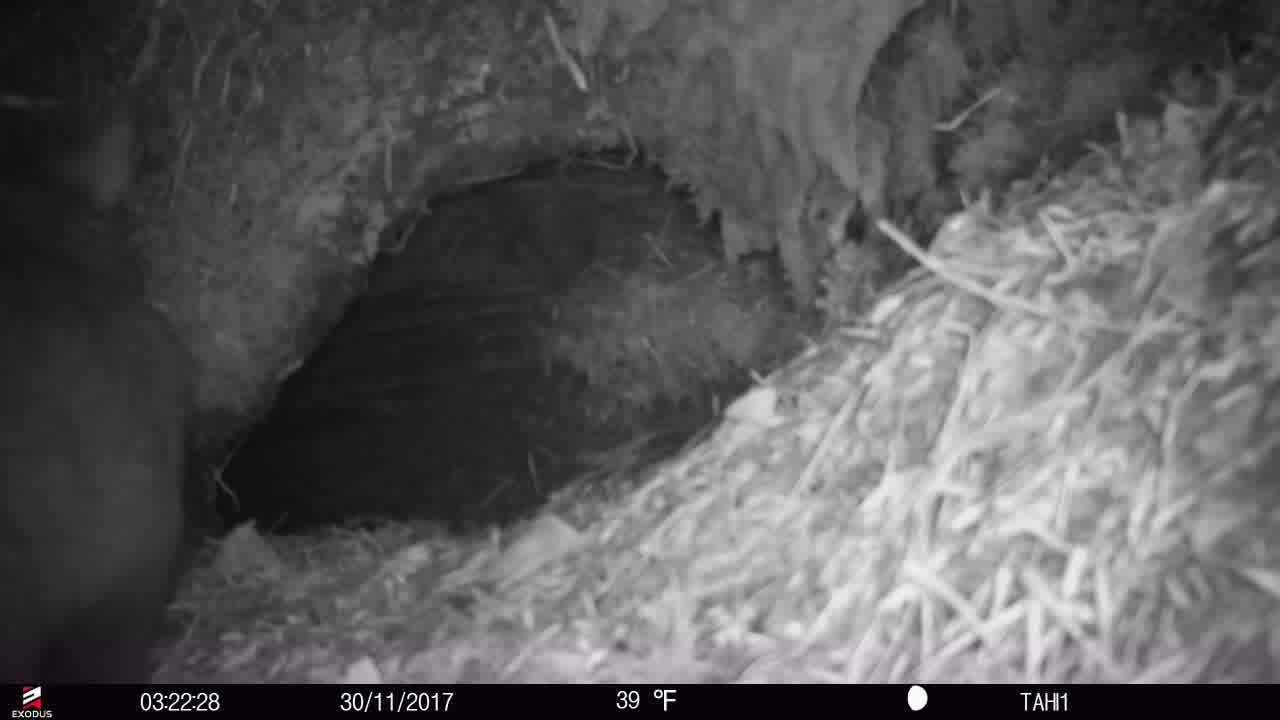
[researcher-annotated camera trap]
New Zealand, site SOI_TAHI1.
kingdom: Animalia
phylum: Chordata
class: Mammalia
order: Diprotodontia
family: Phalangeridae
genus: Trichosurus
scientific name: Trichosurus vulpecula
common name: common brushtail possum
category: possum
Possum (common brushtail possum) (Trichosurus vulpecula).